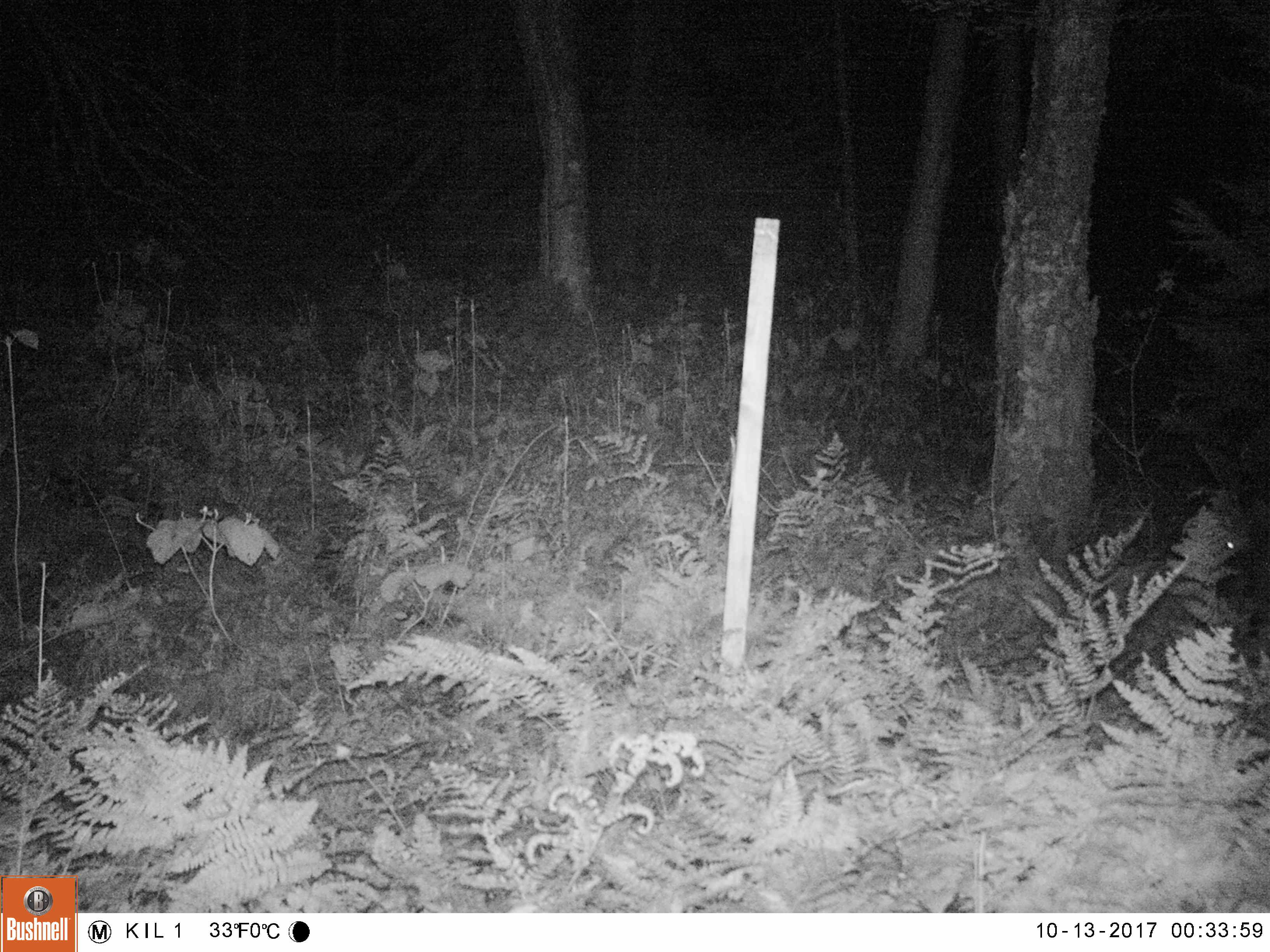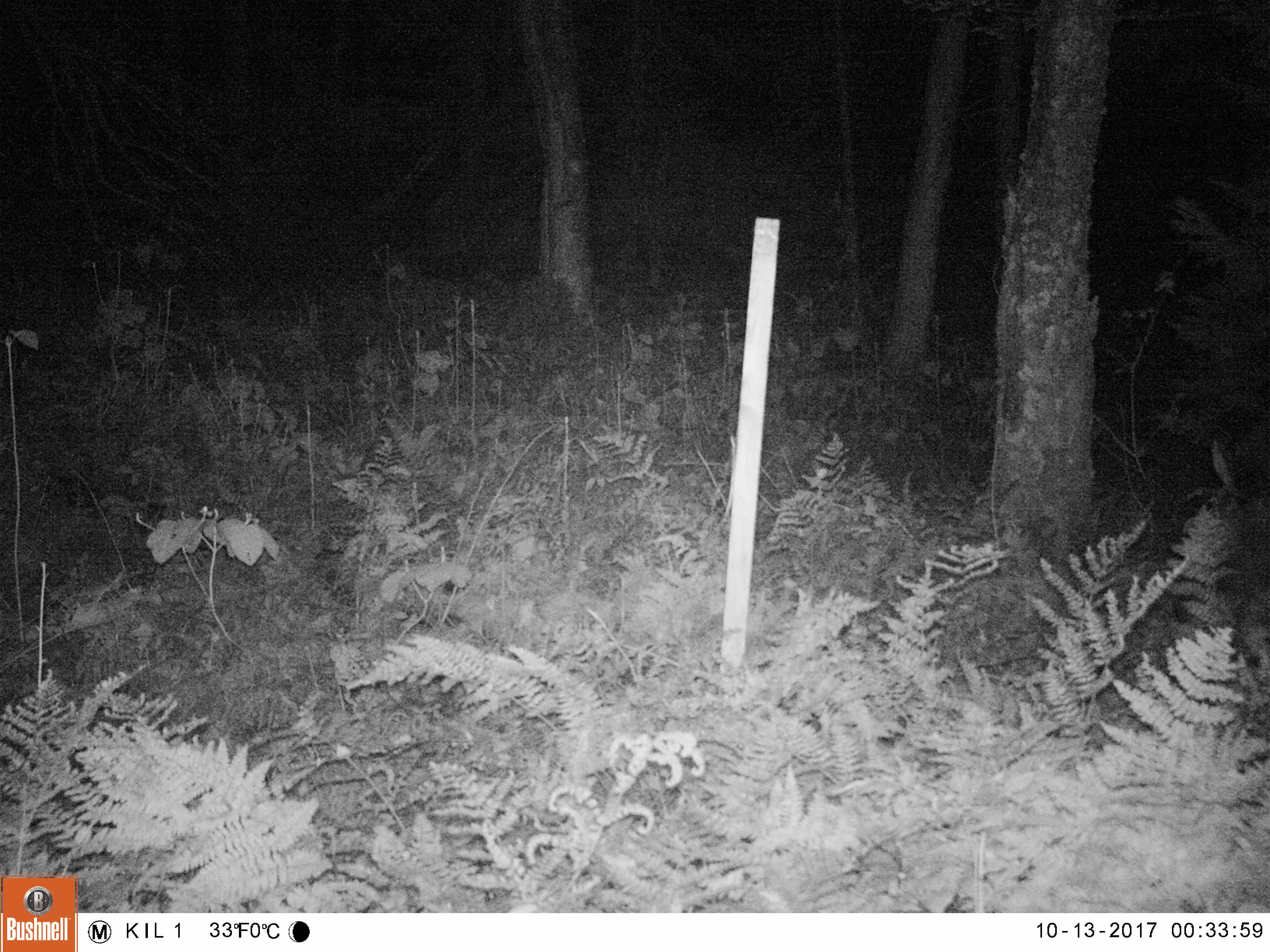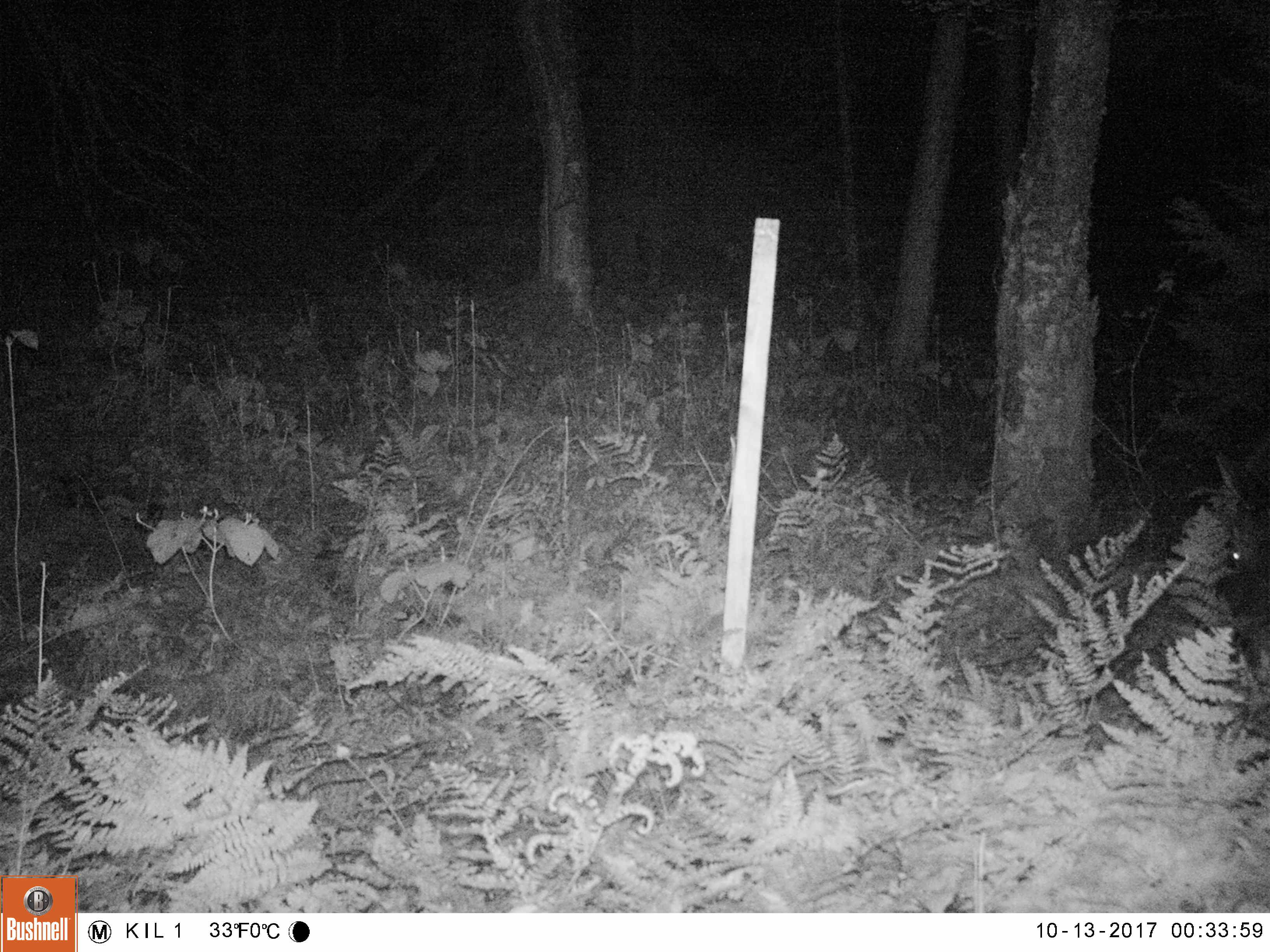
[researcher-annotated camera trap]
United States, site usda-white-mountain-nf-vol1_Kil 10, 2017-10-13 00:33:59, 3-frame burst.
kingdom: Animalia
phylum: Chordata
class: Mammalia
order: Artiodactyla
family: Cervidae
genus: Alces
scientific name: Alces alces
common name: moose